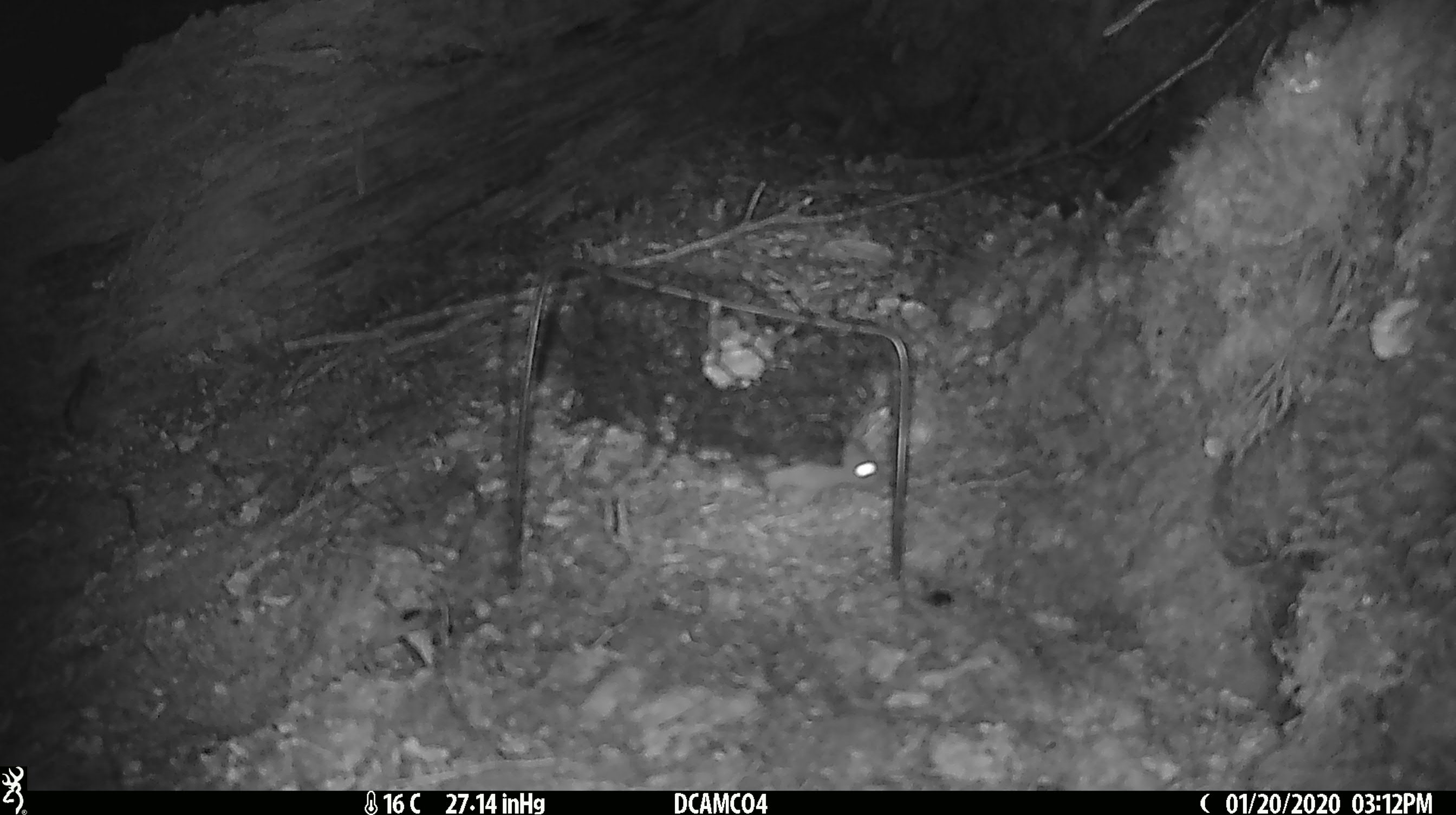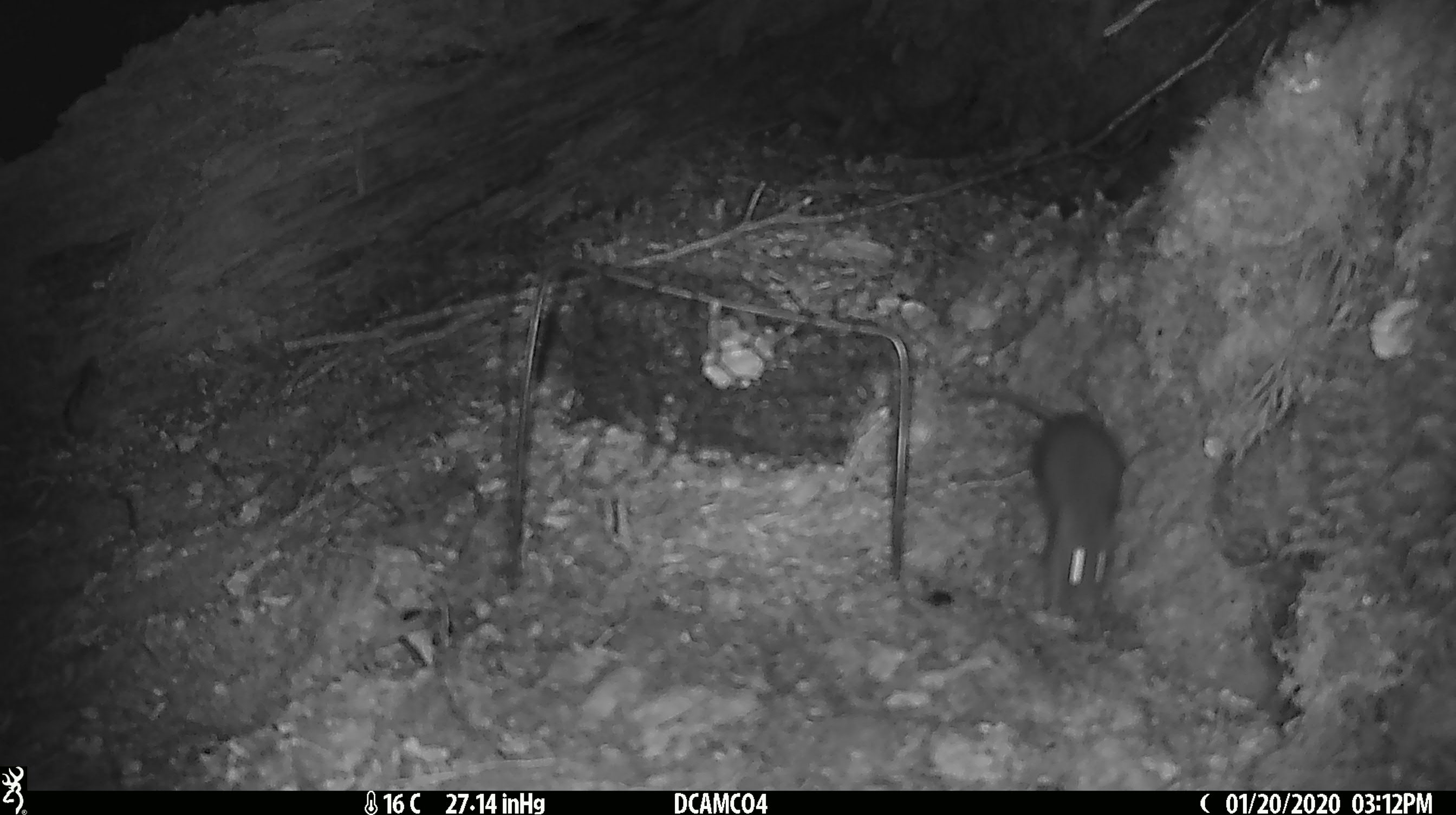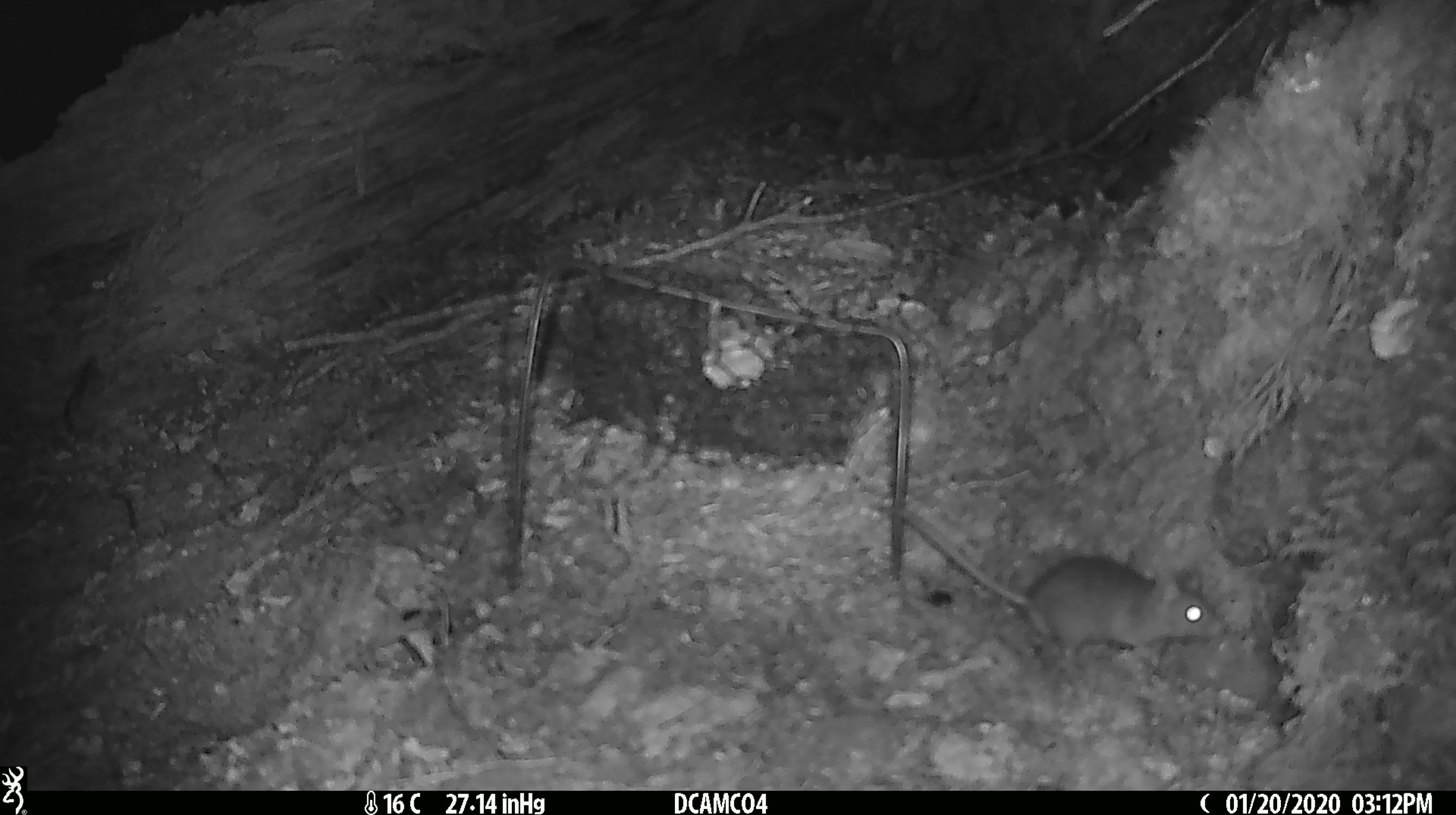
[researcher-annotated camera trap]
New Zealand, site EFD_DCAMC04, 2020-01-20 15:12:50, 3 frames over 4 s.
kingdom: Animalia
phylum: Chordata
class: Mammalia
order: Rodentia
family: Muridae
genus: Mus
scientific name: Mus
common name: mouse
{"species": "mouse (Mus)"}